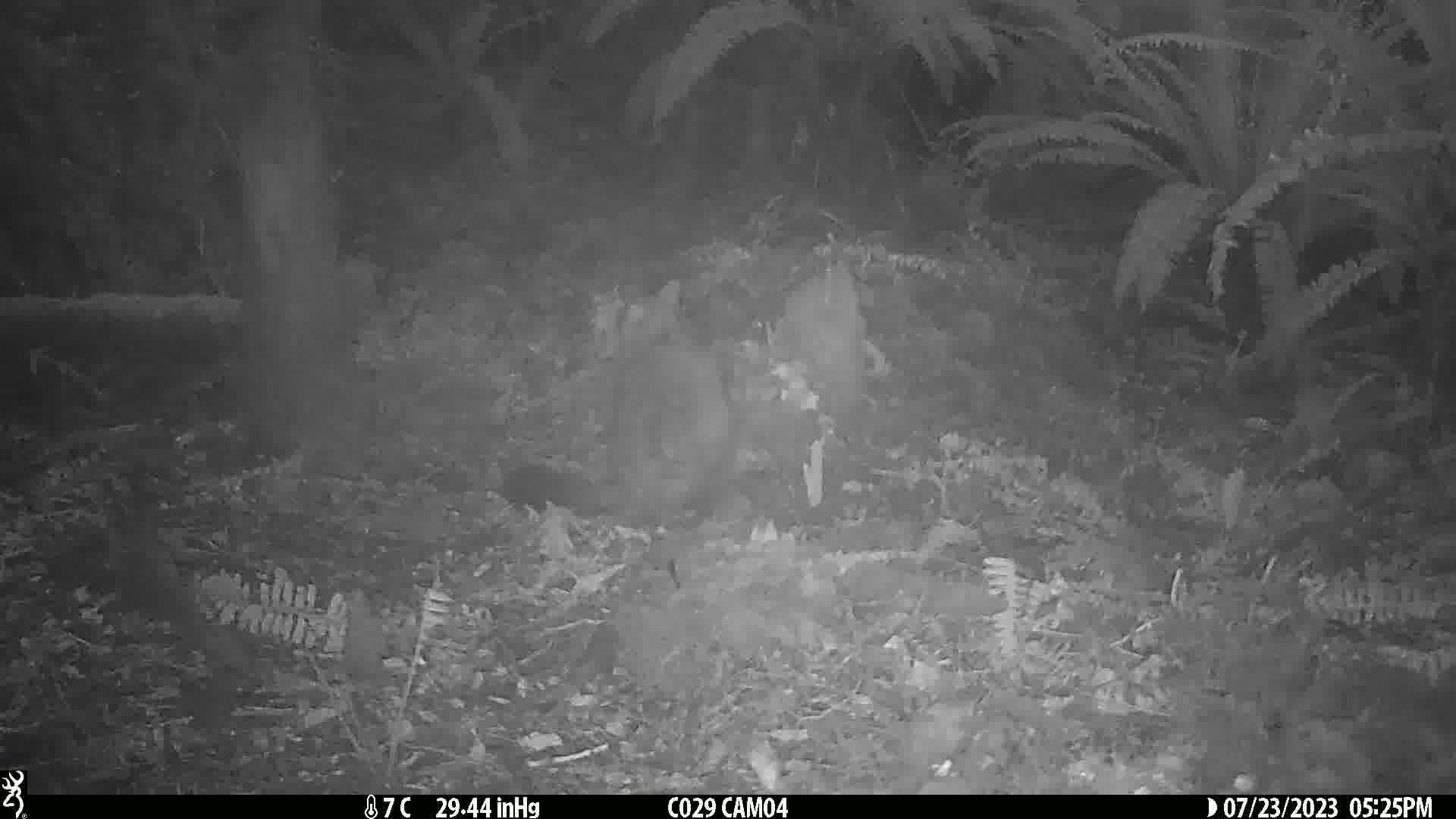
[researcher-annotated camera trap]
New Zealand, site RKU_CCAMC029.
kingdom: Animalia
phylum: Chordata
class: Mammalia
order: Diprotodontia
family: Phalangeridae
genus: Trichosurus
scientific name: Trichosurus vulpecula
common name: common brushtail possum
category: possum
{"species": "possum (common brushtail possum) (Trichosurus vulpecula)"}